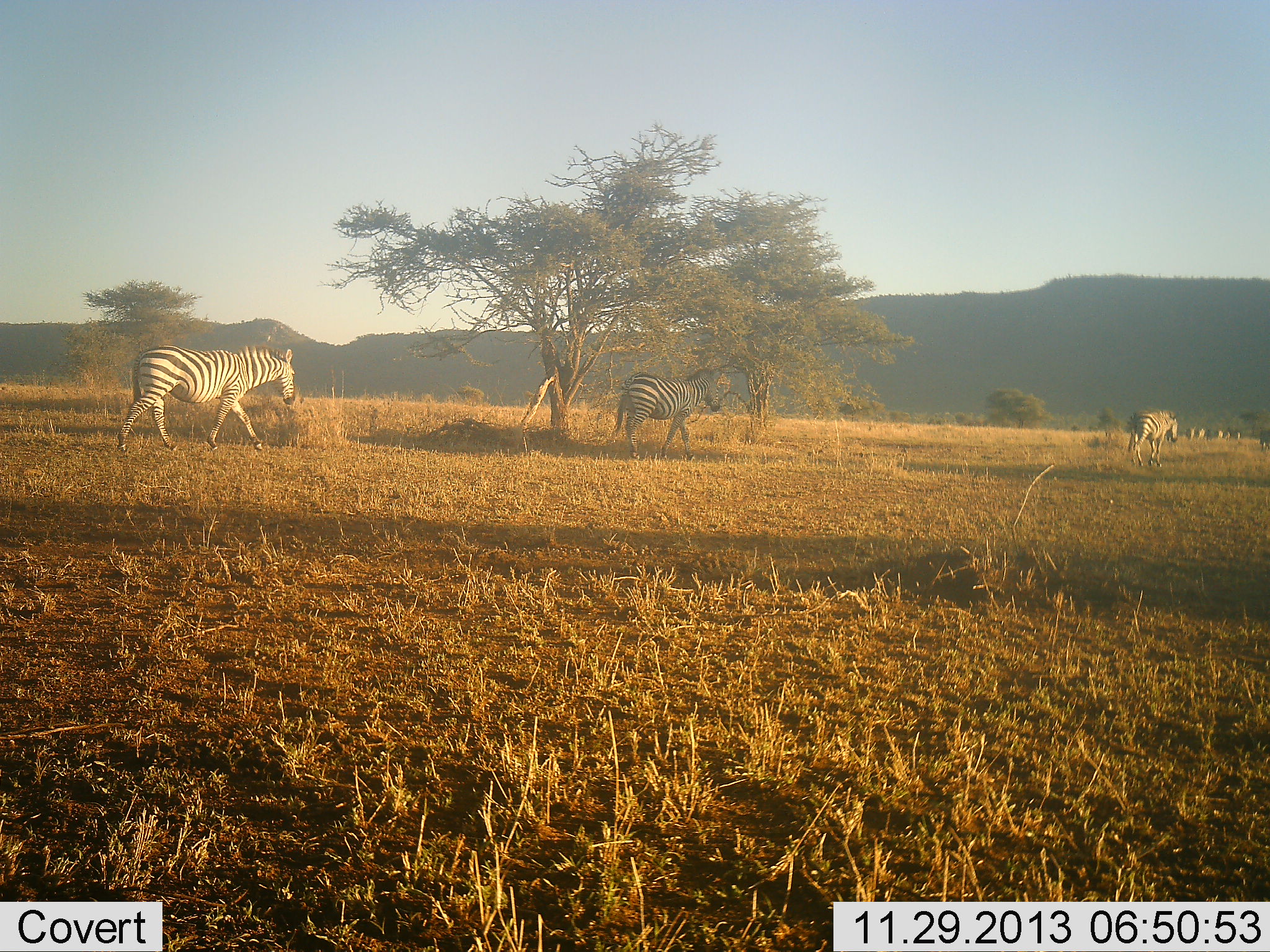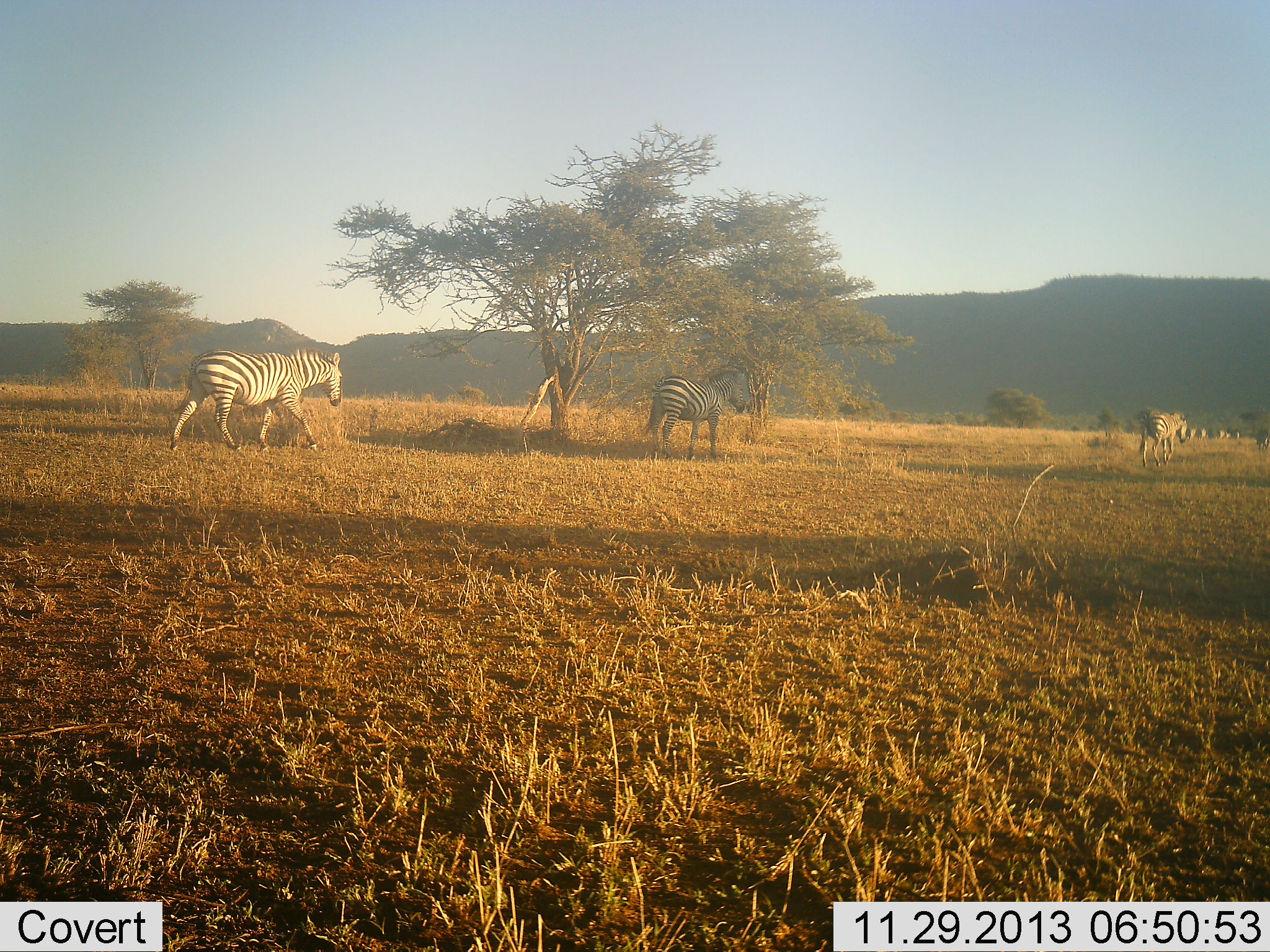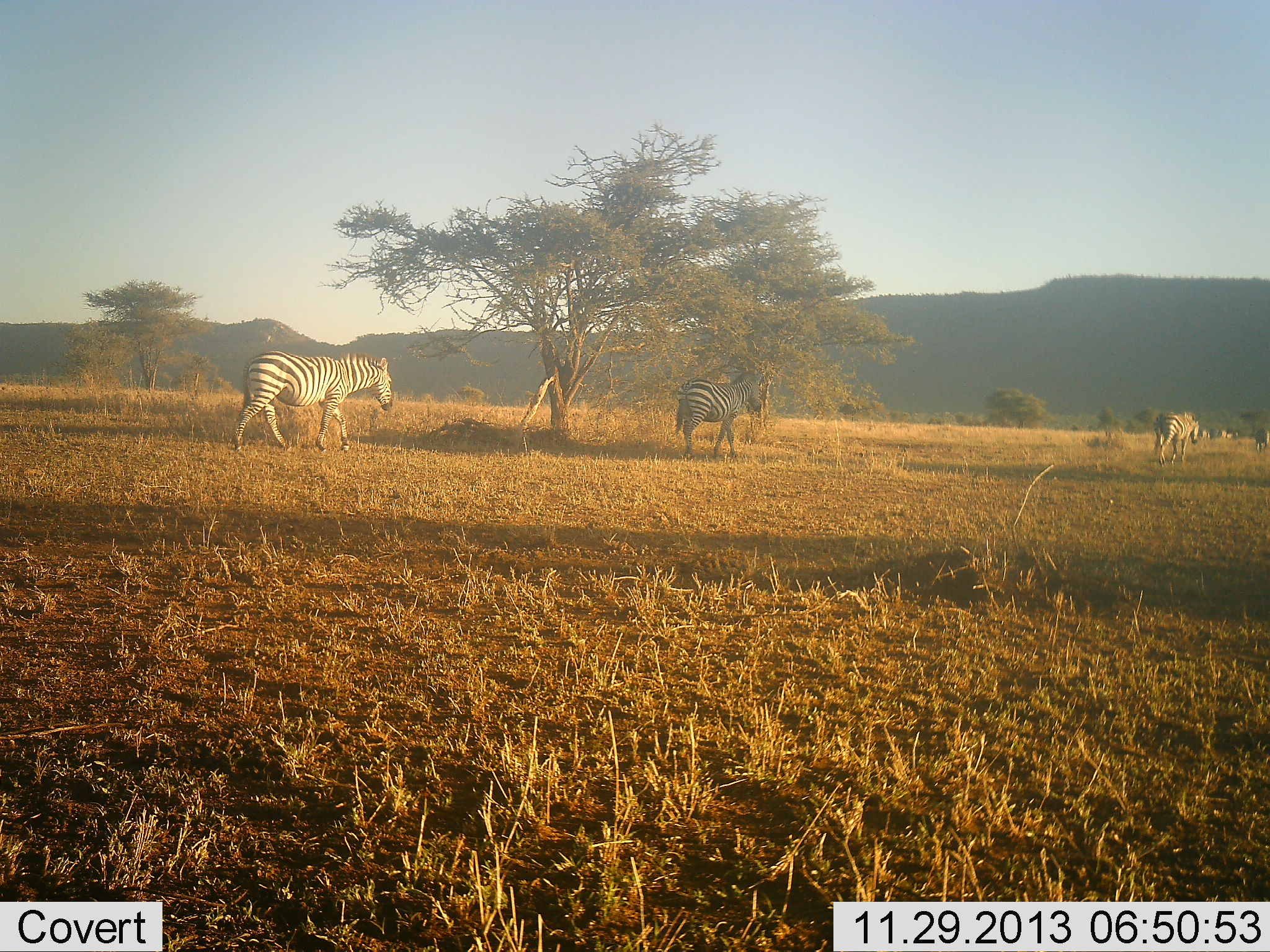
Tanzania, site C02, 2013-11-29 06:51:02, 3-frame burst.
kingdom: Animalia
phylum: Chordata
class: Mammalia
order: Perissodactyla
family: Equidae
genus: Equus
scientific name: Equus quagga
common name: plains zebra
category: zebra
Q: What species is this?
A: Zebra (plains zebra) (Equus quagga).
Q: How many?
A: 8.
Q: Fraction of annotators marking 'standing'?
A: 0%.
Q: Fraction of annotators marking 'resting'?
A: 0%.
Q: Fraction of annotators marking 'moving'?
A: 100%.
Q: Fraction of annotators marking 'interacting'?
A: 0%.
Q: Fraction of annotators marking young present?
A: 0%.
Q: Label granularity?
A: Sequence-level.